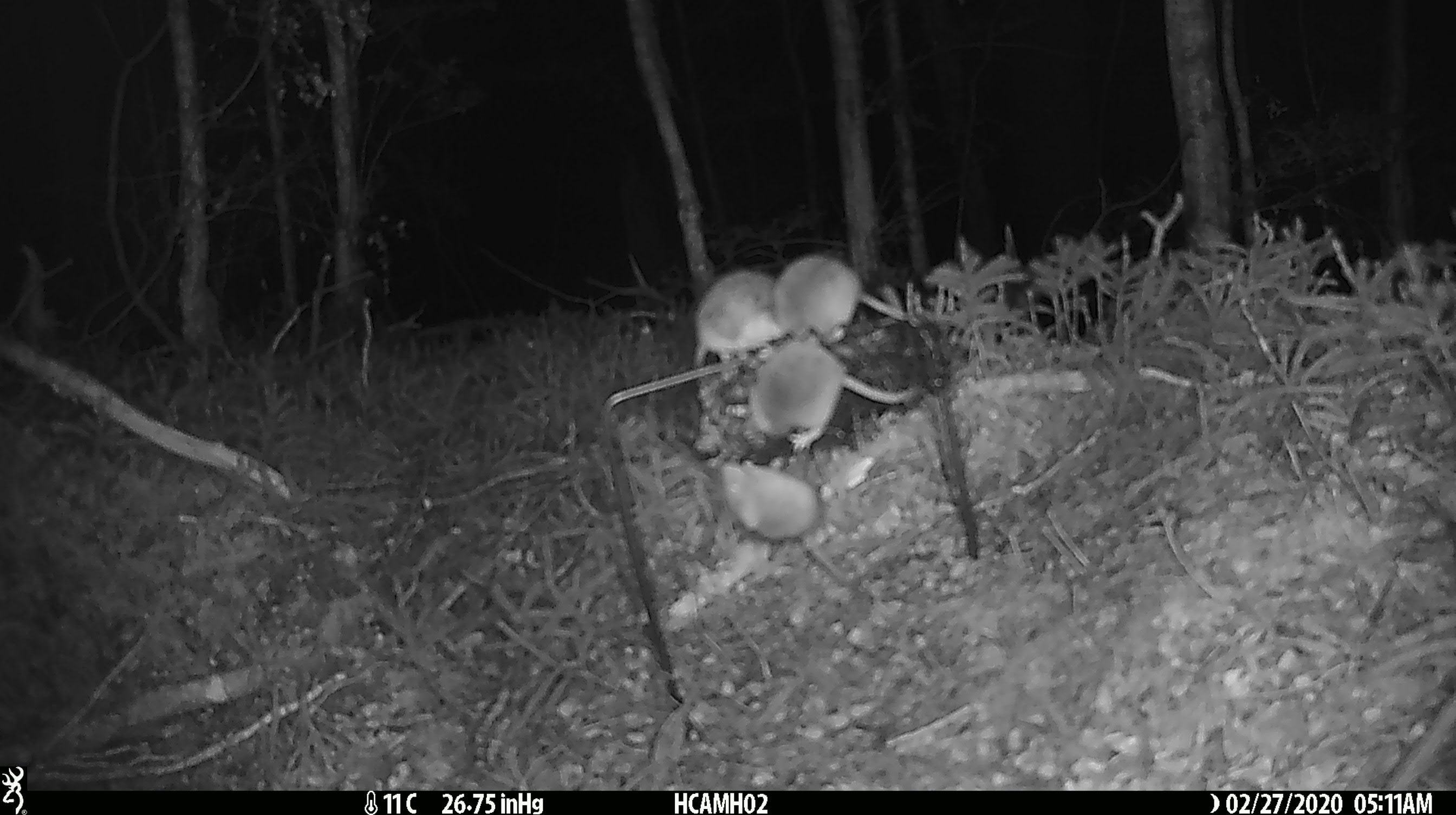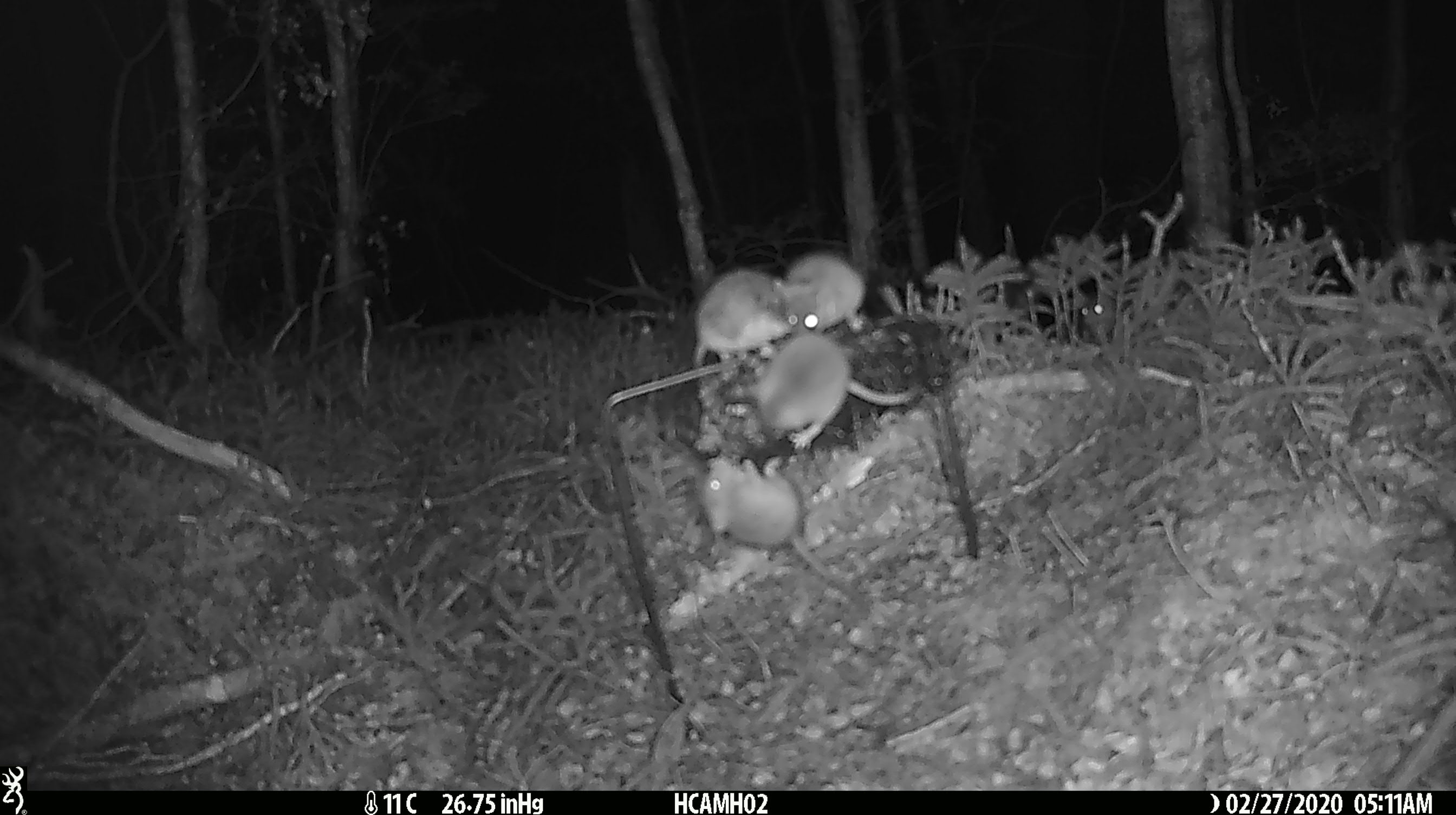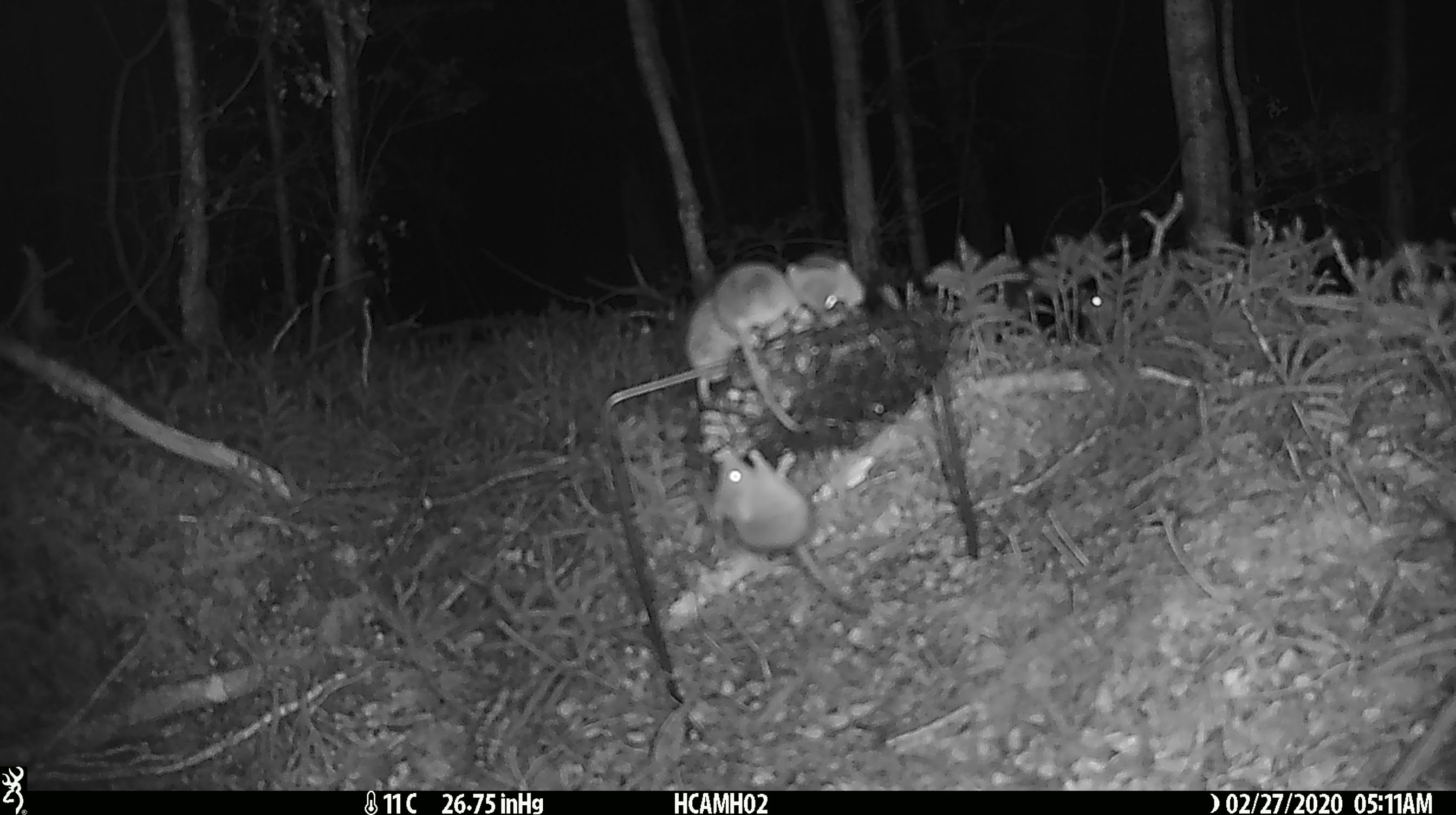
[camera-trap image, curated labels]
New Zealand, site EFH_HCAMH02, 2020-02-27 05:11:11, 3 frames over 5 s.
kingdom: Animalia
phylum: Chordata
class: Mammalia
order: Rodentia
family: Muridae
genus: Mus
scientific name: Mus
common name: mouse